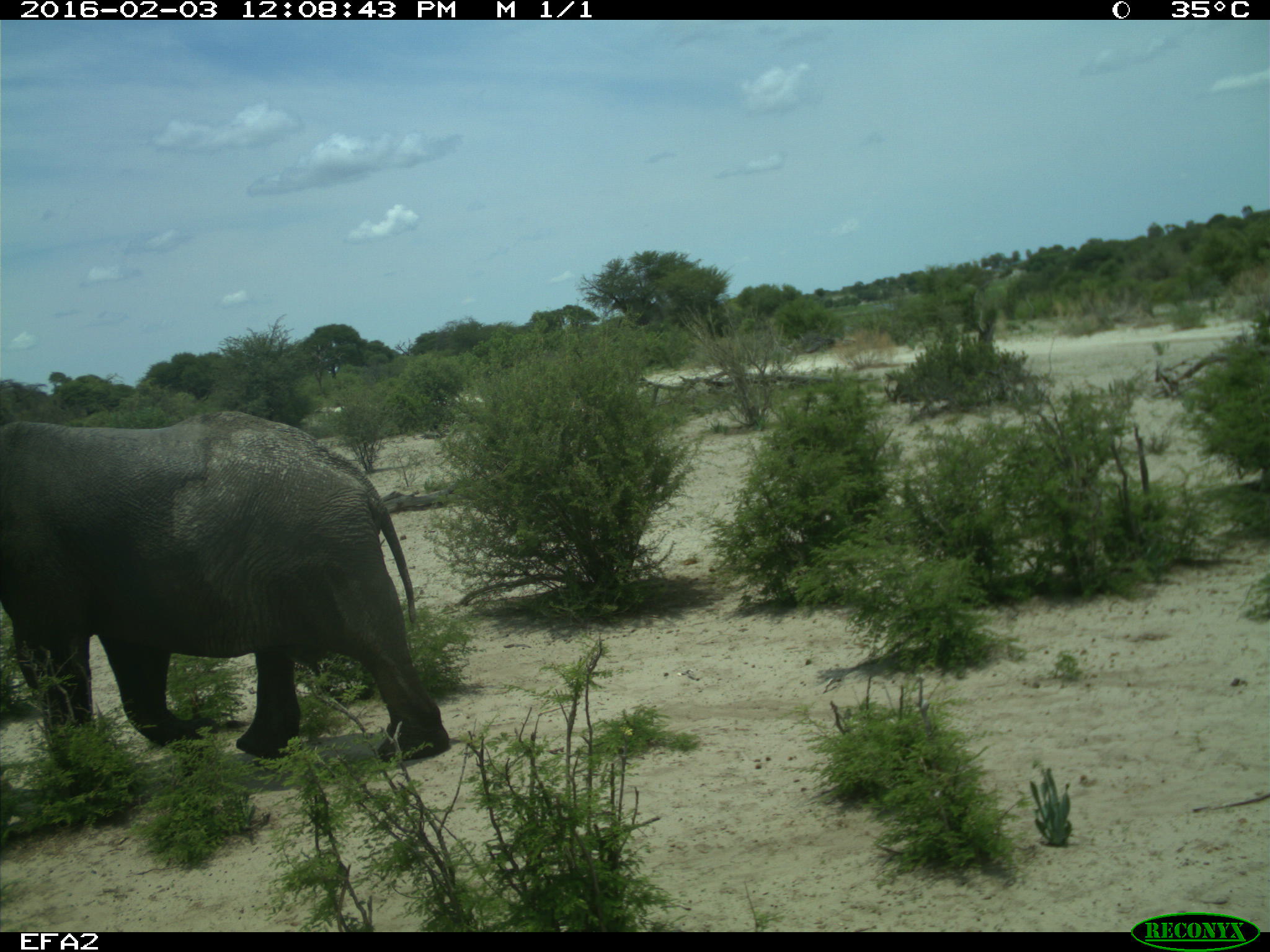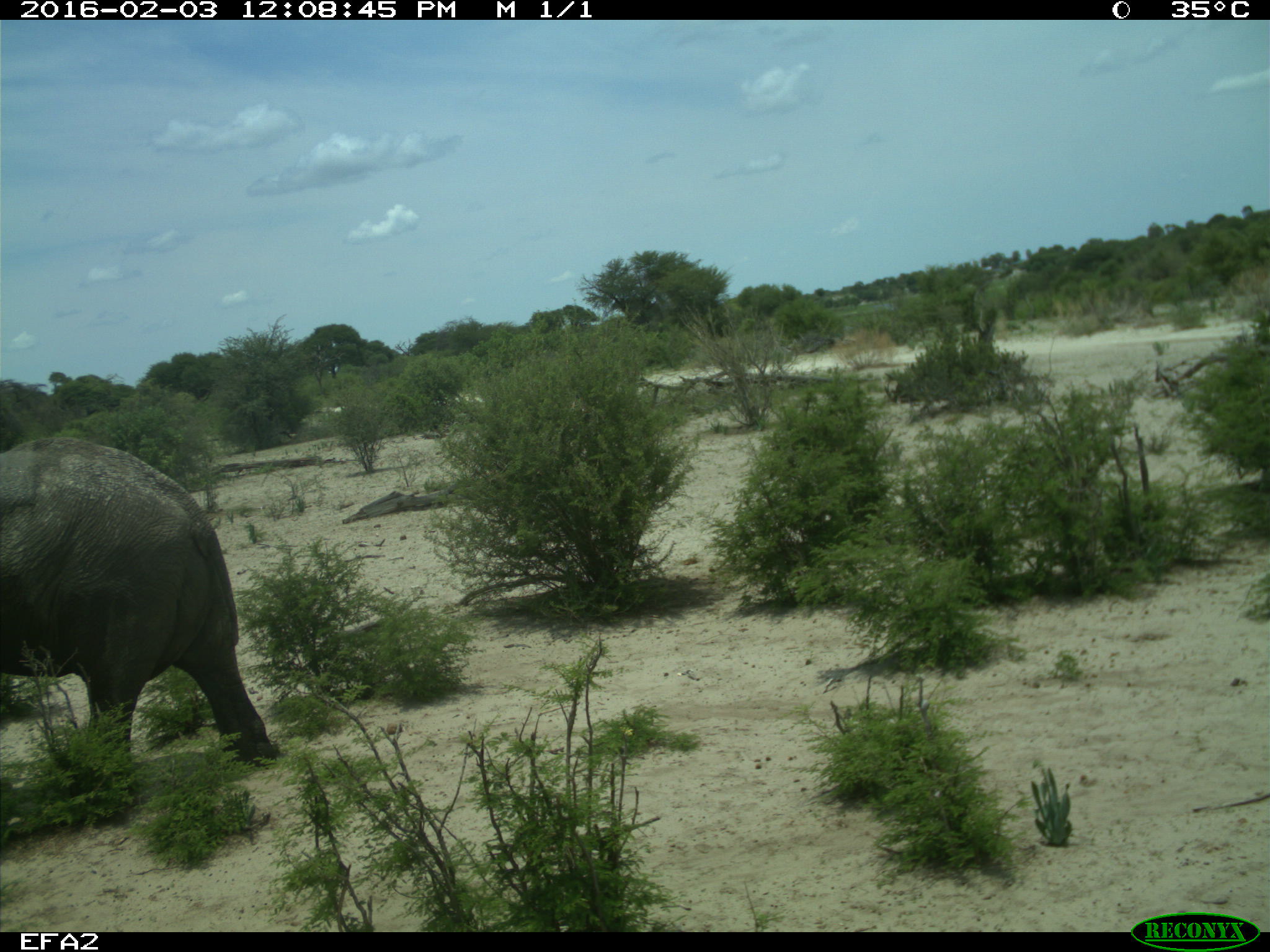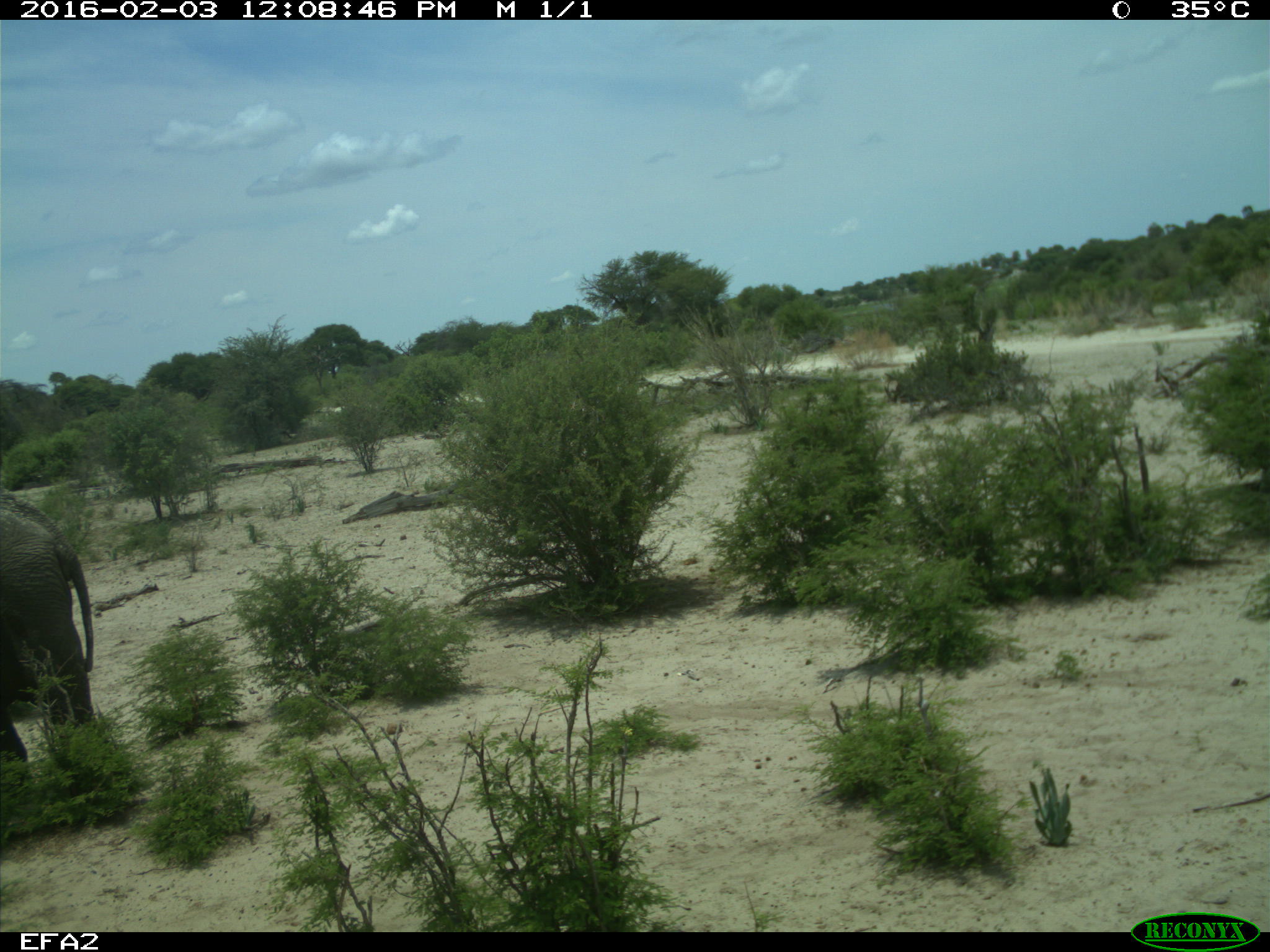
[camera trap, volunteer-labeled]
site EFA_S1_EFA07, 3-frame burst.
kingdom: Animalia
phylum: Chordata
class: Mammalia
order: Proboscidea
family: Elephantidae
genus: Loxodonta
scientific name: Loxodonta africana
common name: african bush elephant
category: elephant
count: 1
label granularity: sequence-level